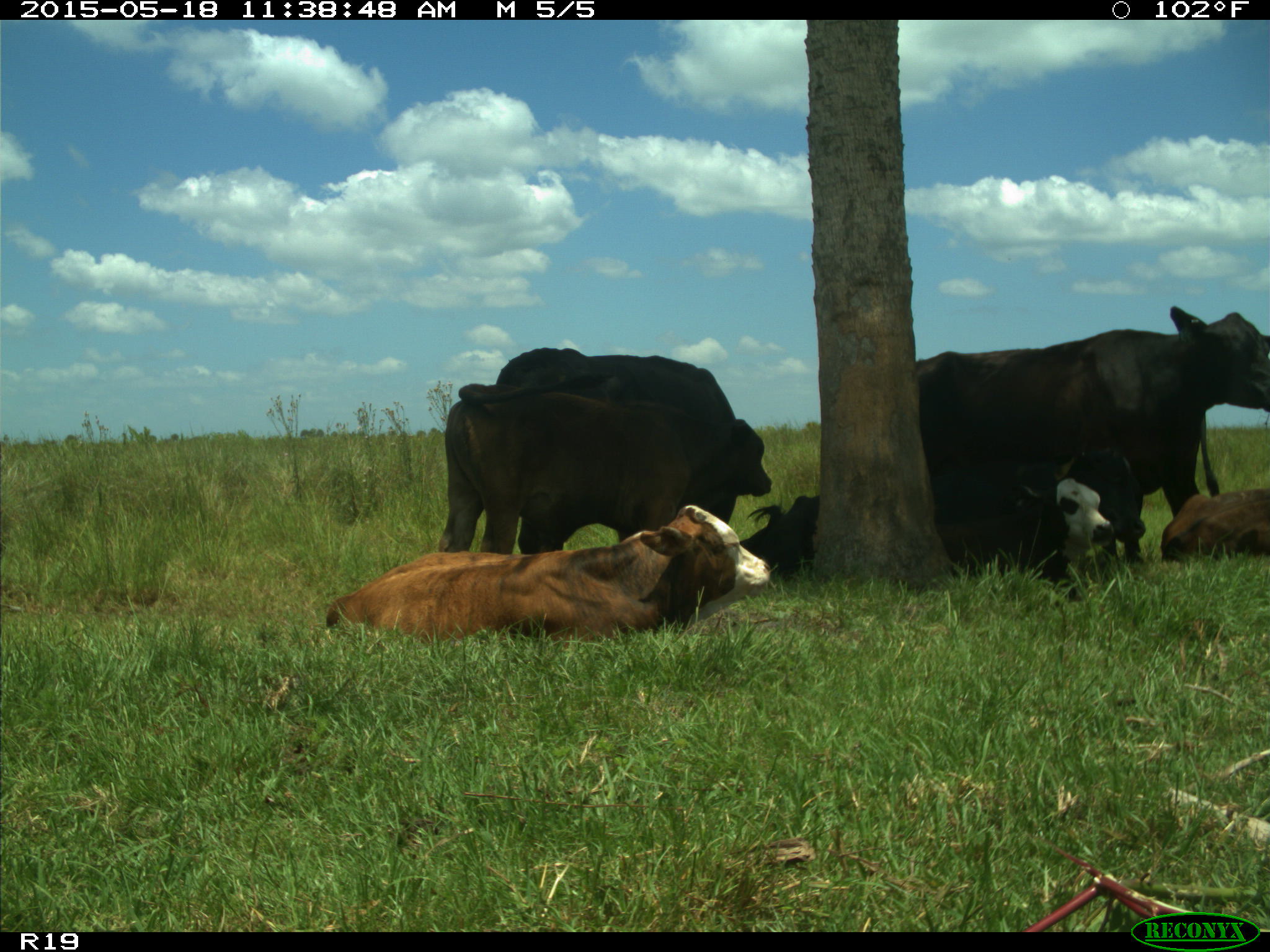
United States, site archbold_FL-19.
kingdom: Animalia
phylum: Chordata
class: Mammalia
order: Artiodactyla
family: Bovidae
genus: Bos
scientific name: Bos taurus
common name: domestic cow